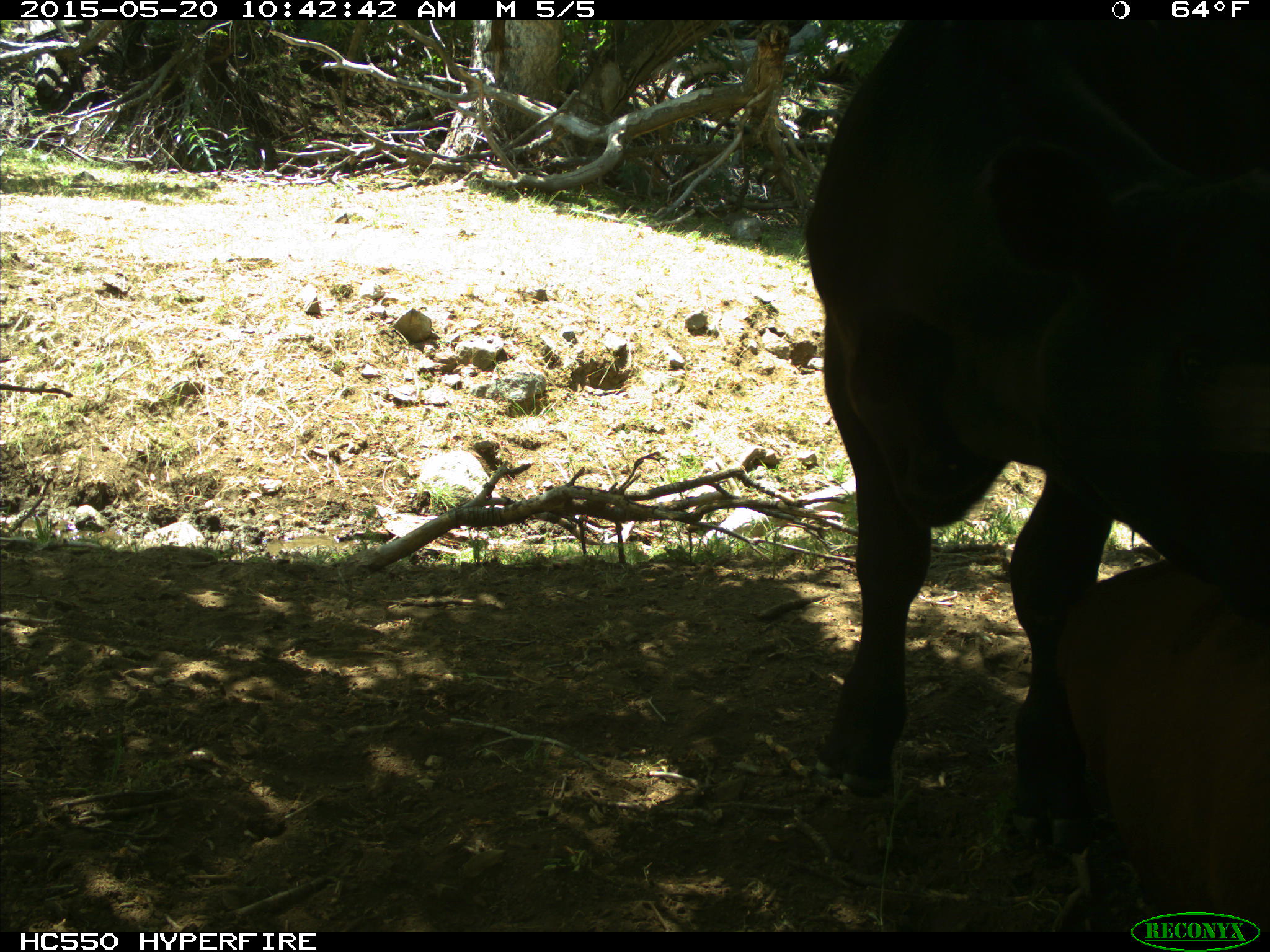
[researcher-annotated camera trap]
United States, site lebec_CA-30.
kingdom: Animalia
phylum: Chordata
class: Mammalia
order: Artiodactyla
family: Bovidae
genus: Bos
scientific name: Bos taurus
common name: domestic cow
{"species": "Bos taurus (domestic cow)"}